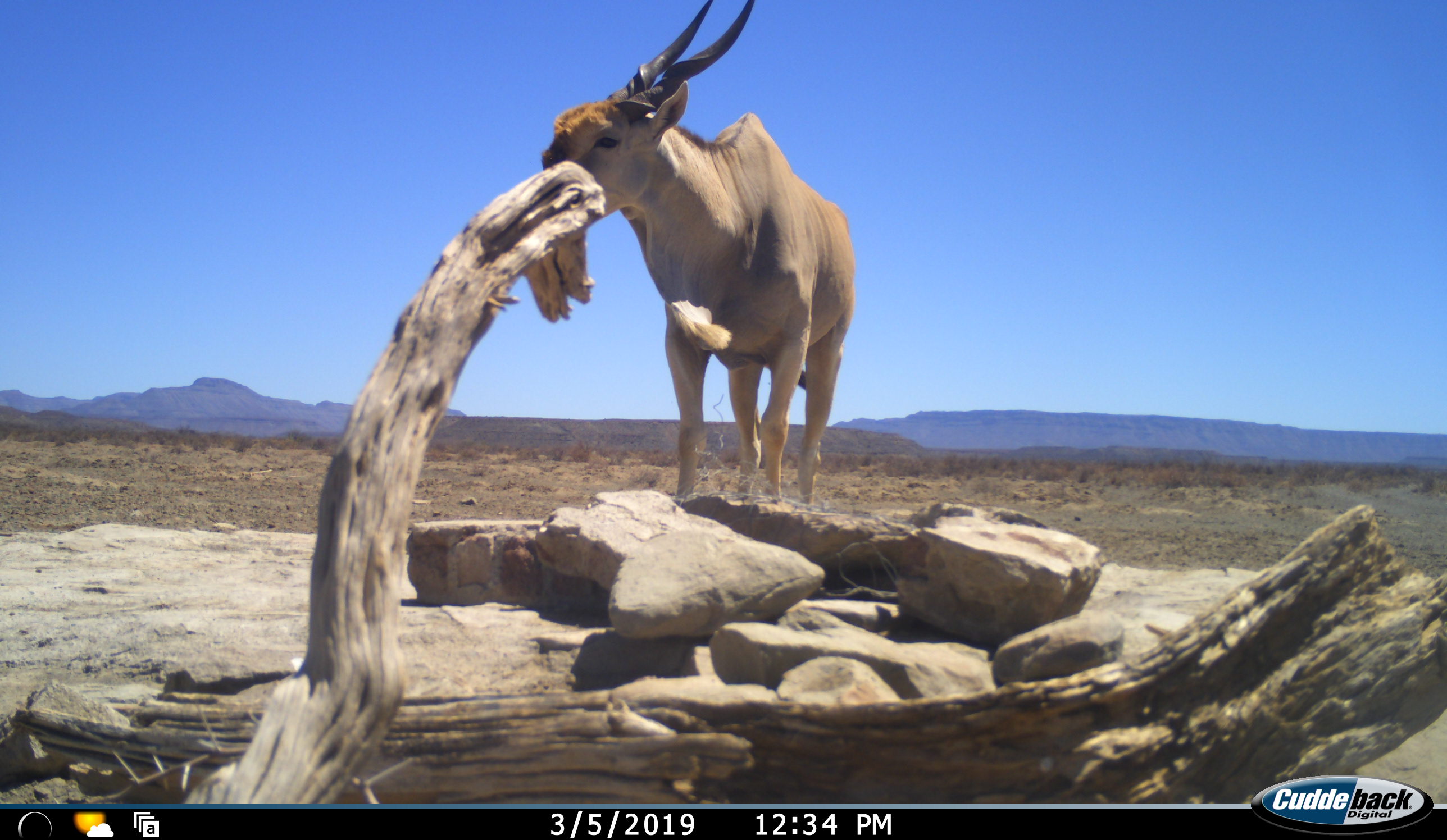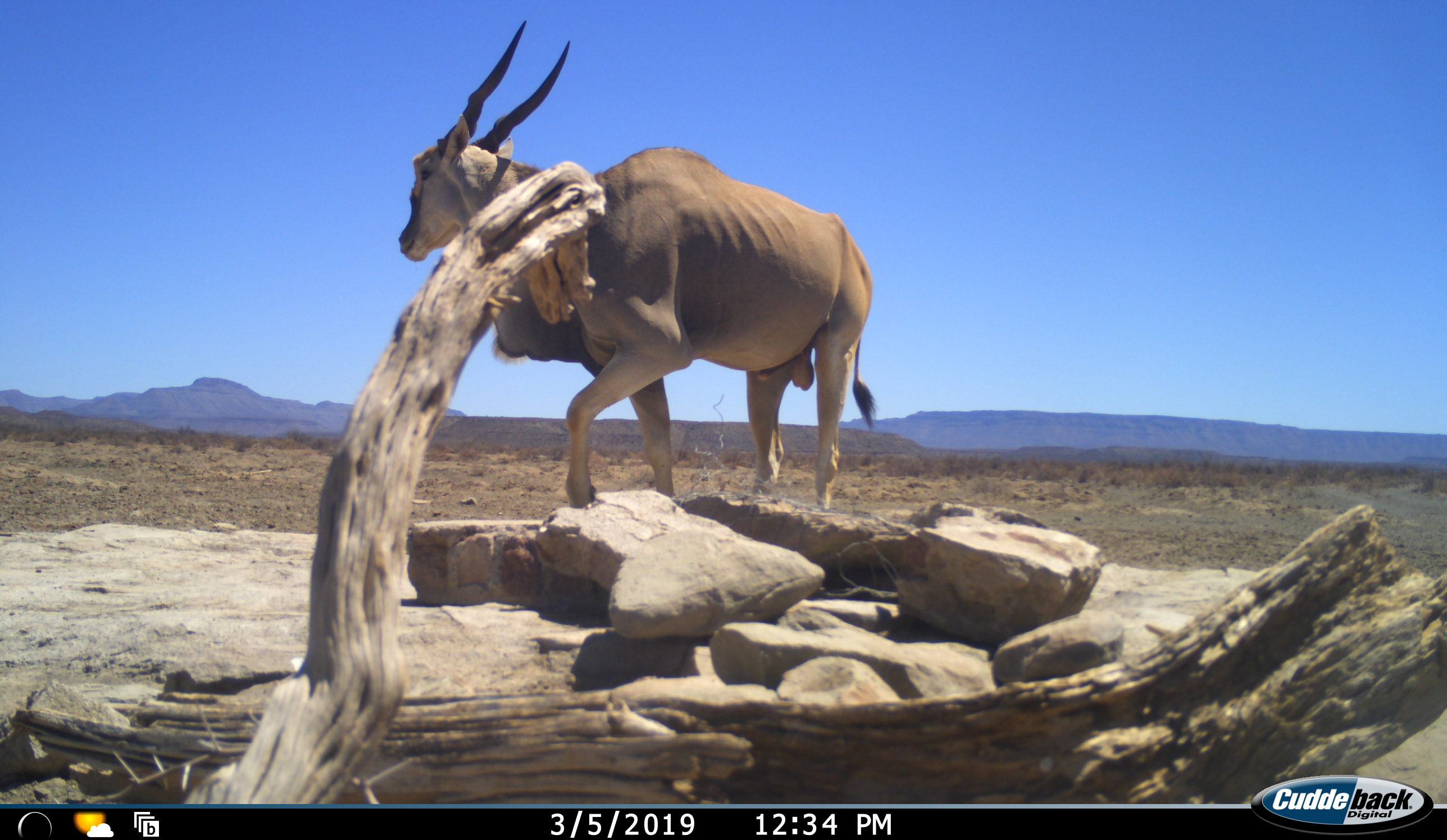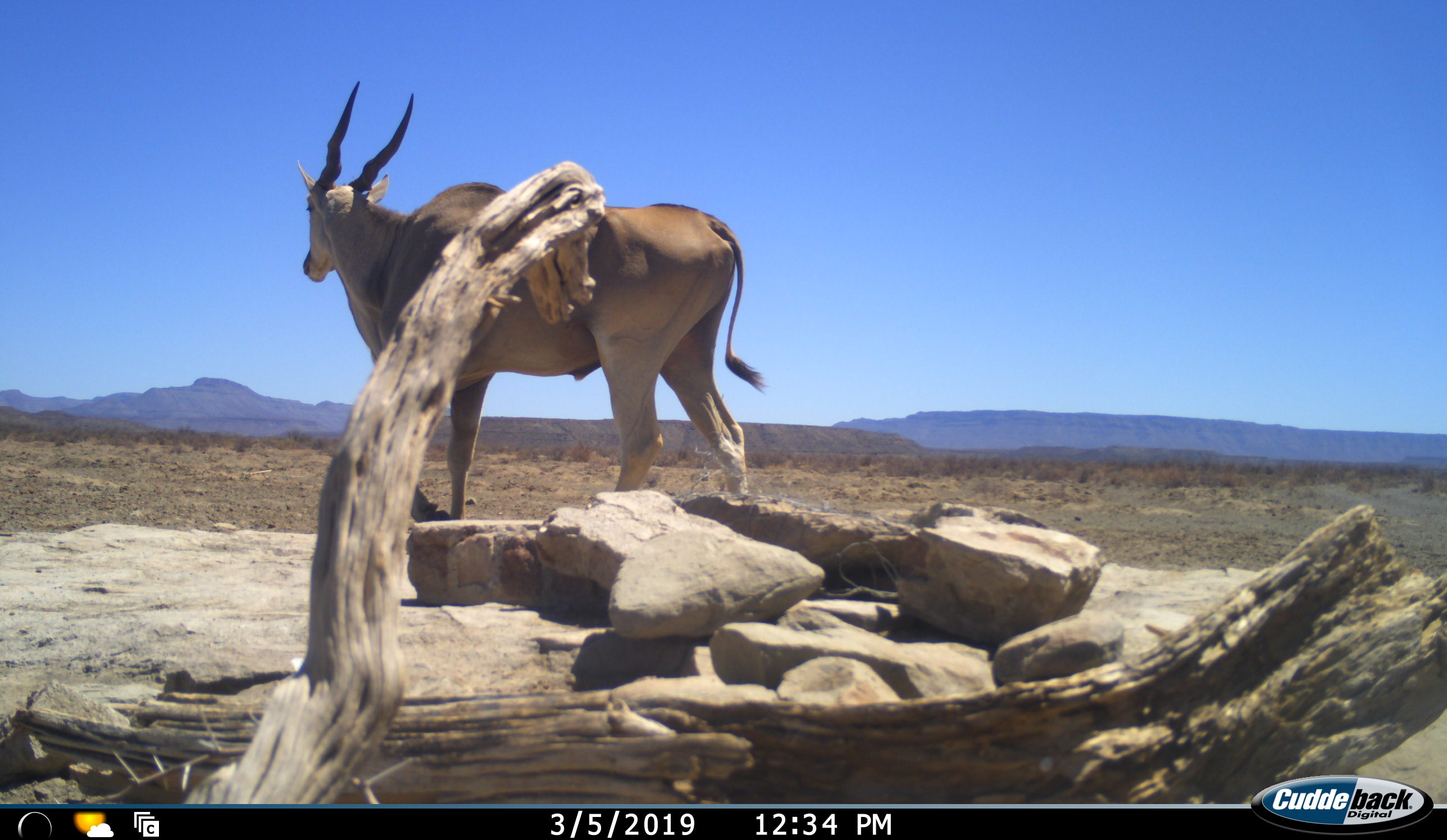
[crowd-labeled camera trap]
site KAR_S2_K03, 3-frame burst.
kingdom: Animalia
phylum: Chordata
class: Mammalia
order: Artiodactyla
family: Bovidae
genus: Tragelaphus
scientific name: Tragelaphus oryx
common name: eland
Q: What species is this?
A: Eland (Tragelaphus oryx).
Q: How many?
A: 1.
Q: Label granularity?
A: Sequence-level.